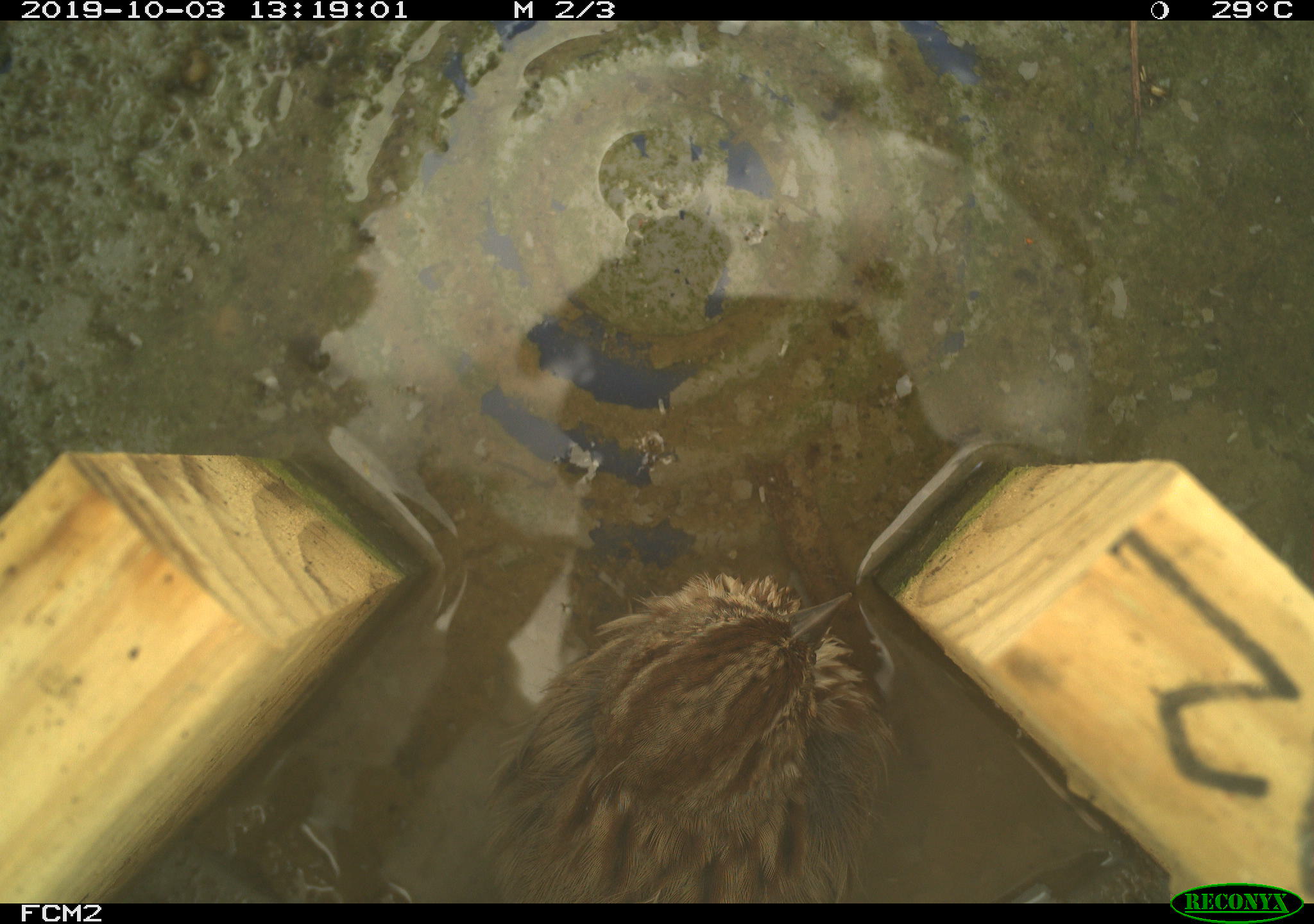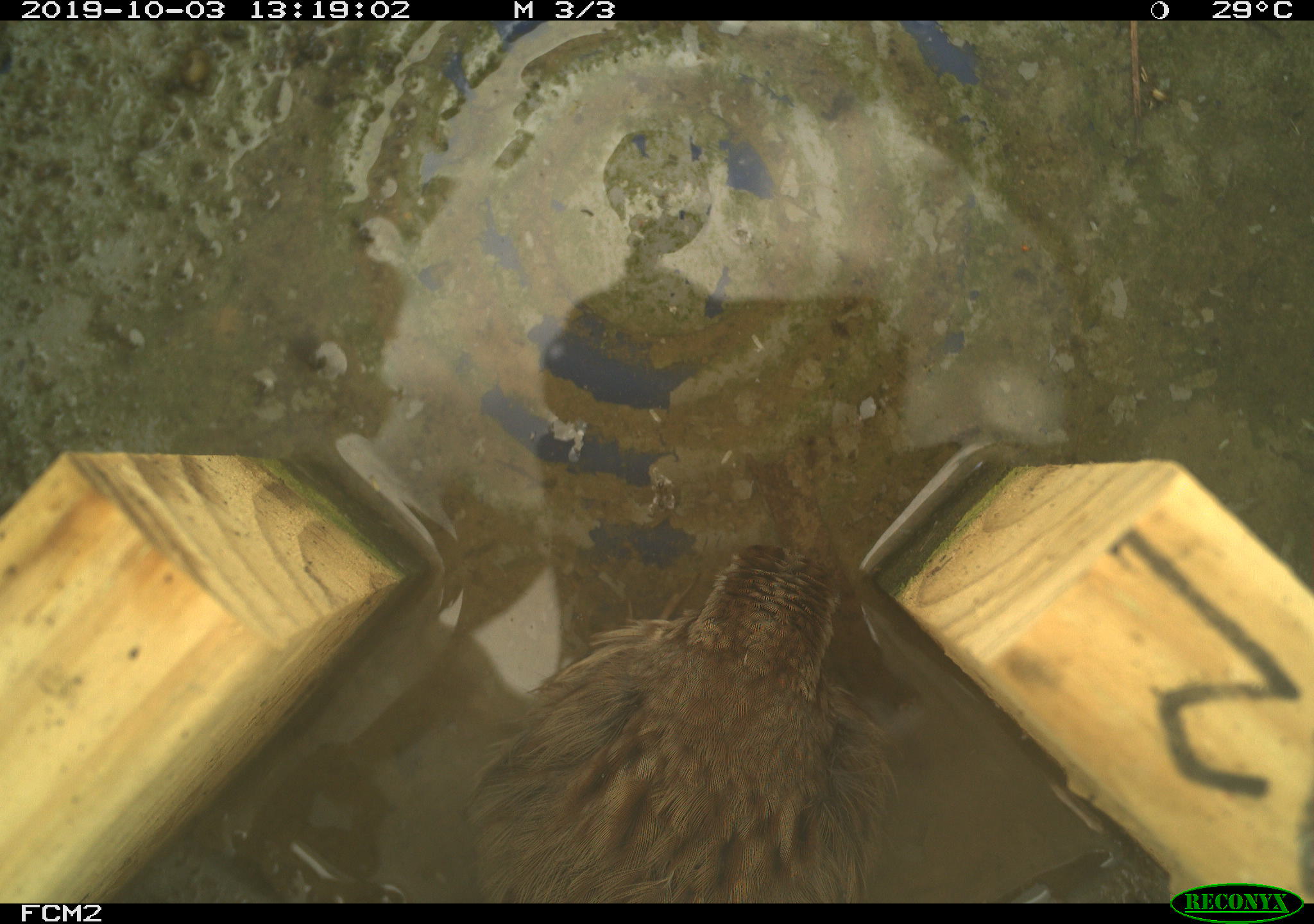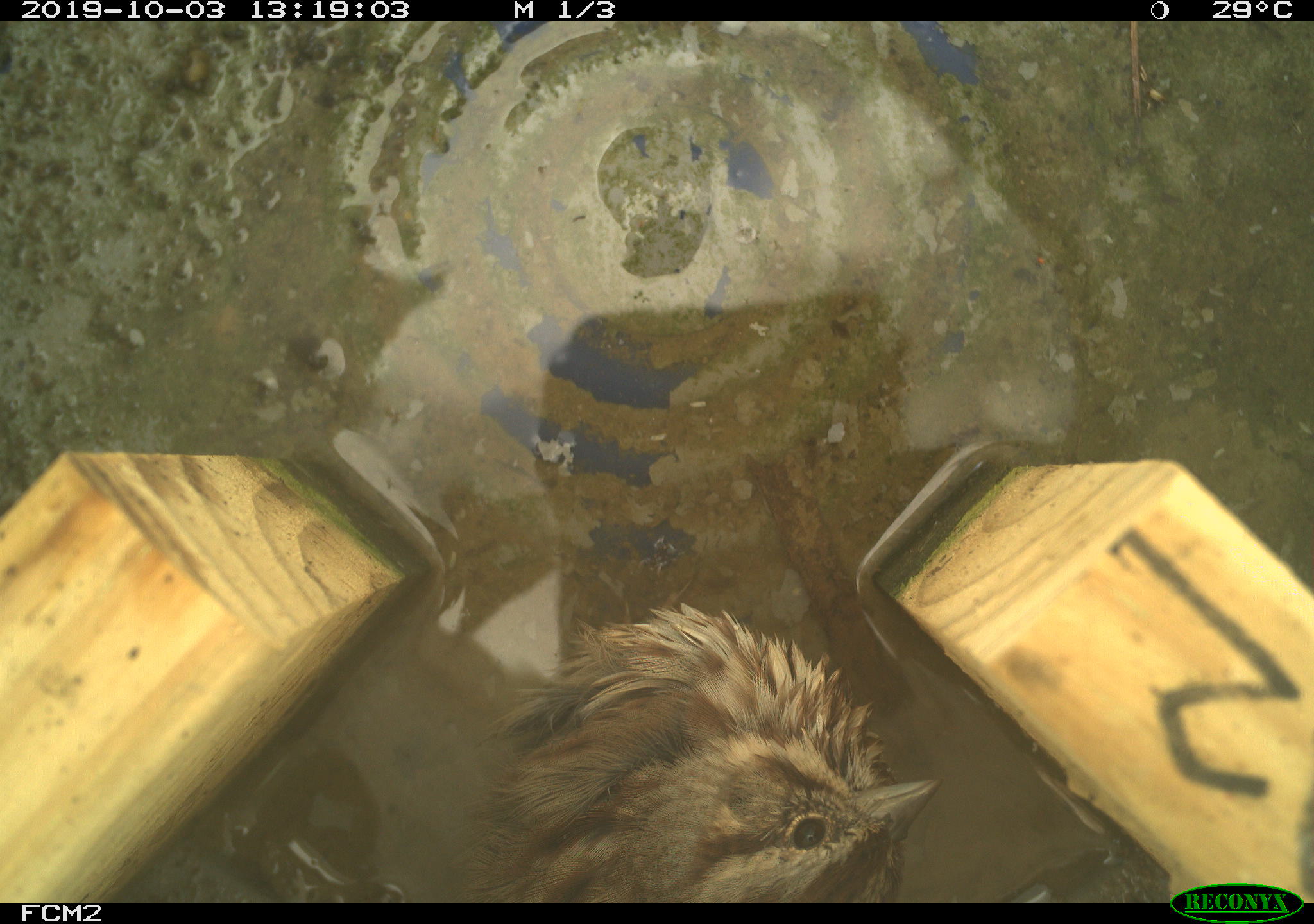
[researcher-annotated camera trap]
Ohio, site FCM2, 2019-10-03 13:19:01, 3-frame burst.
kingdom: Animalia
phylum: Chordata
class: Aves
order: Passeriformes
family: Passerellidae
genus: Melospiza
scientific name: Melospiza melodia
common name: song sparrow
Song sparrow (Melospiza melodia).